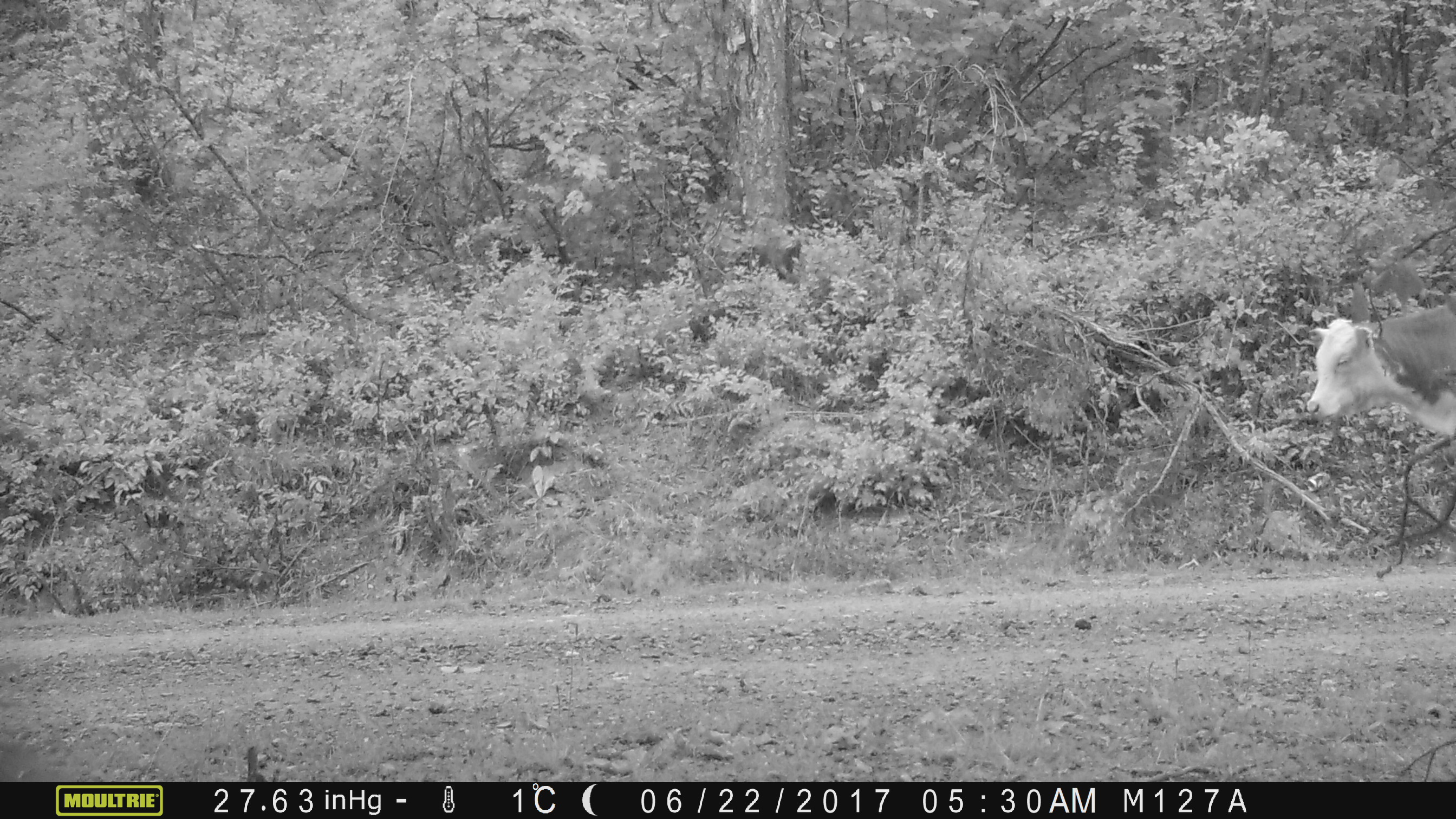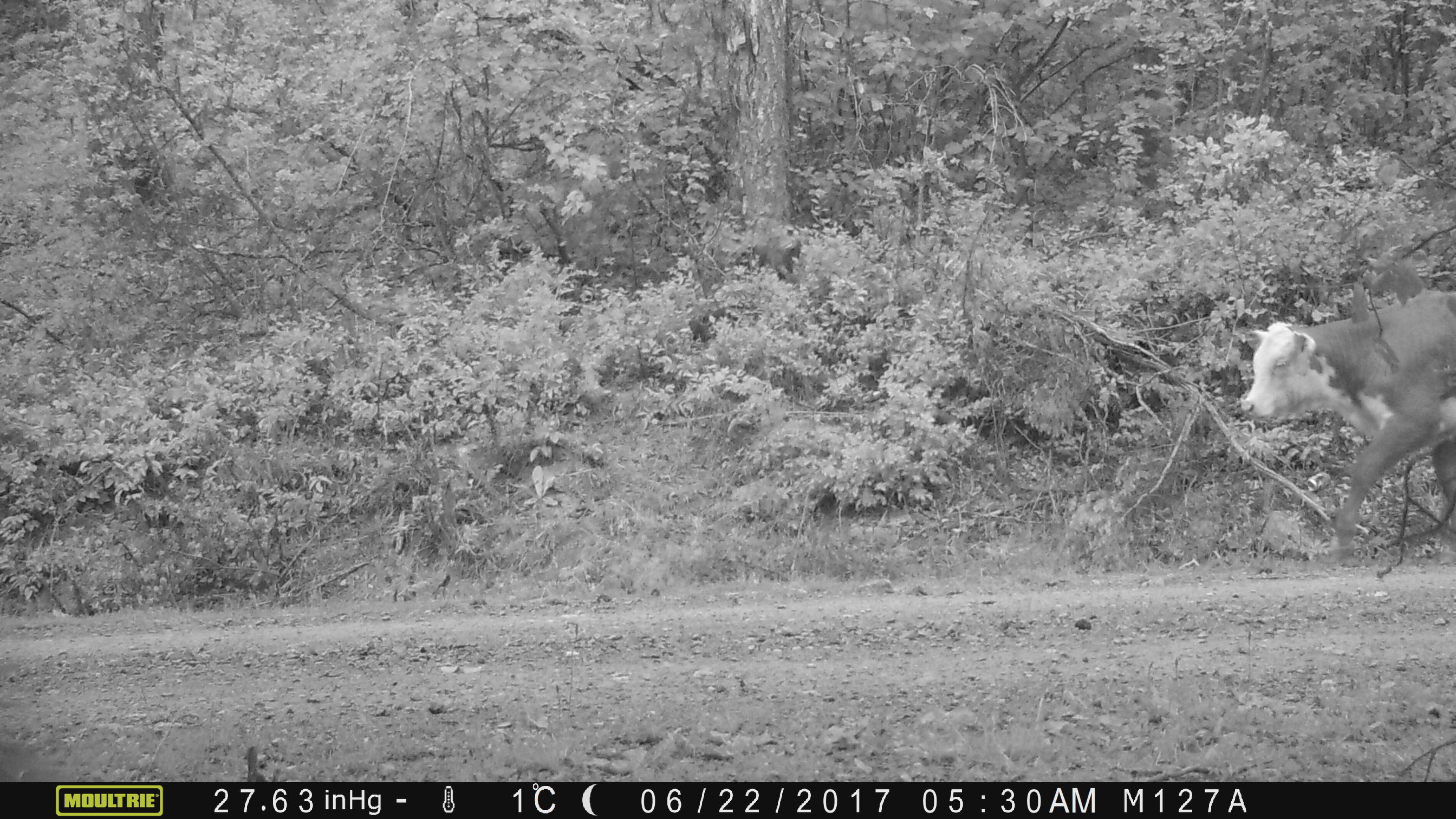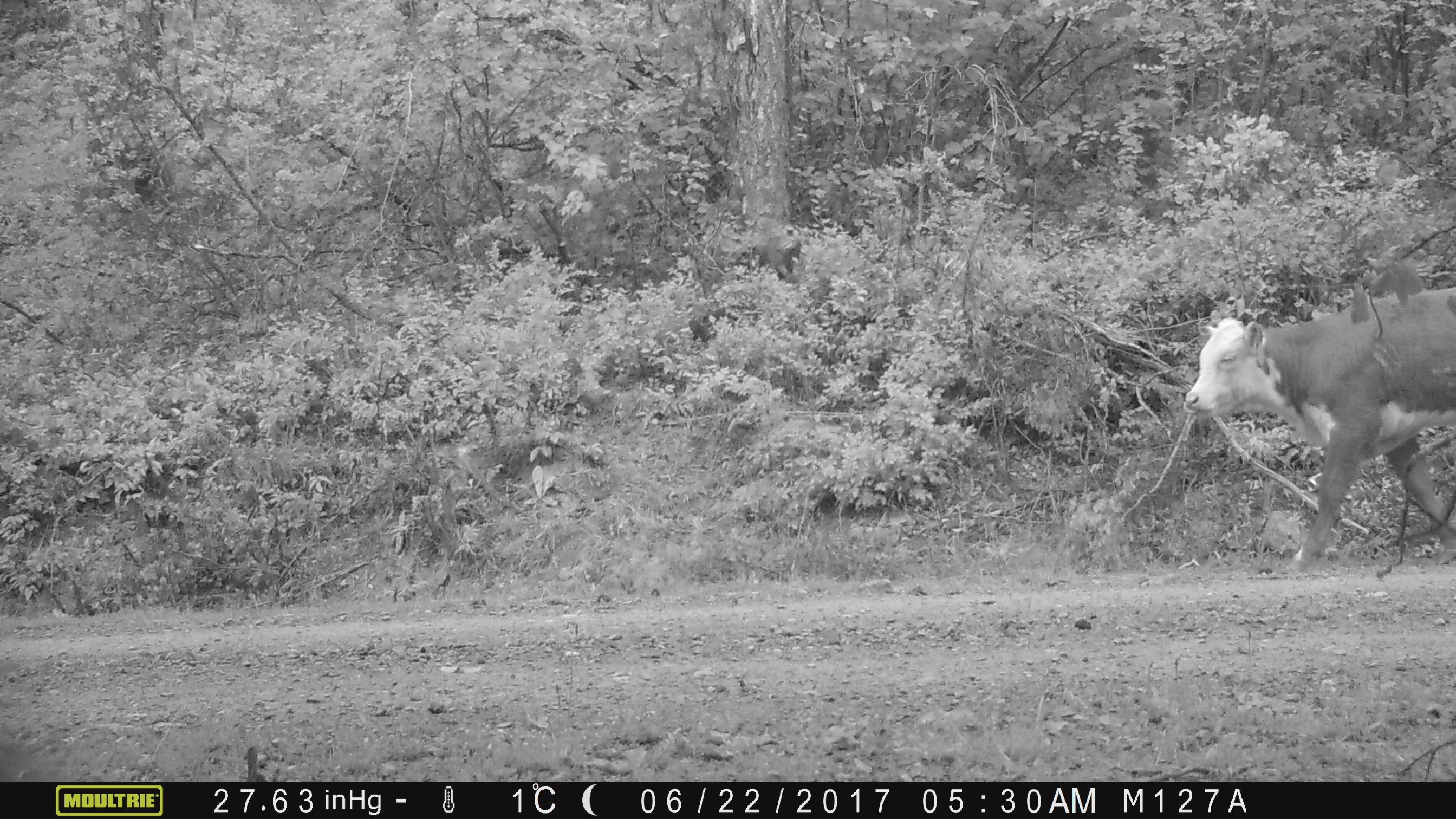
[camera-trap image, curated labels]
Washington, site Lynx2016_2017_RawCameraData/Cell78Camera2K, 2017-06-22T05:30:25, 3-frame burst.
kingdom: Animalia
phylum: Chordata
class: Mammalia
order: Artiodactyla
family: Bovidae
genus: Bos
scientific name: Bos taurus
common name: domestic cattle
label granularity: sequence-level